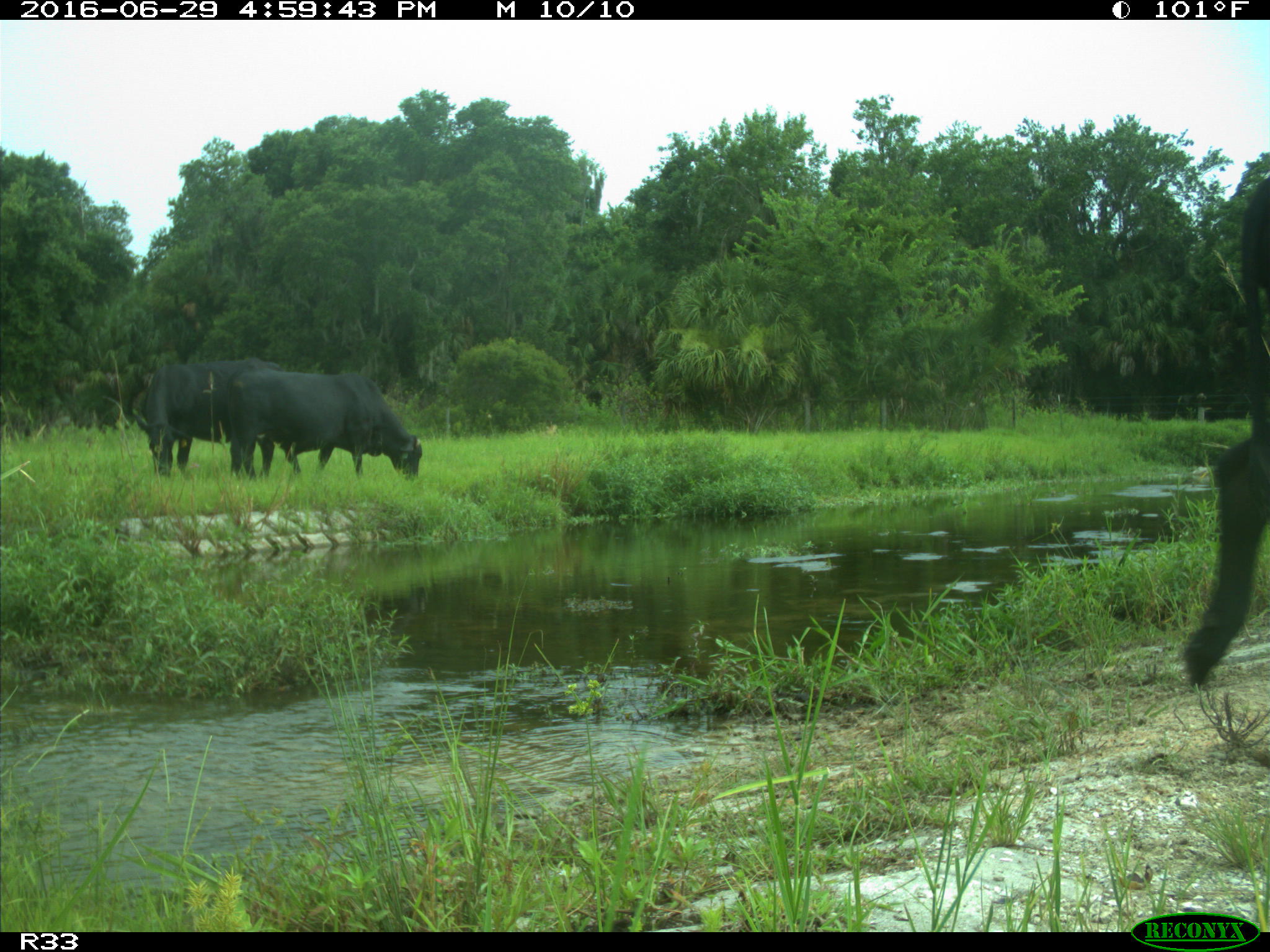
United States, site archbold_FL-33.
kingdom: Animalia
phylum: Chordata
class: Mammalia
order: Artiodactyla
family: Bovidae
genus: Bos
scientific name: Bos taurus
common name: domestic cow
Bos taurus (domestic cow).